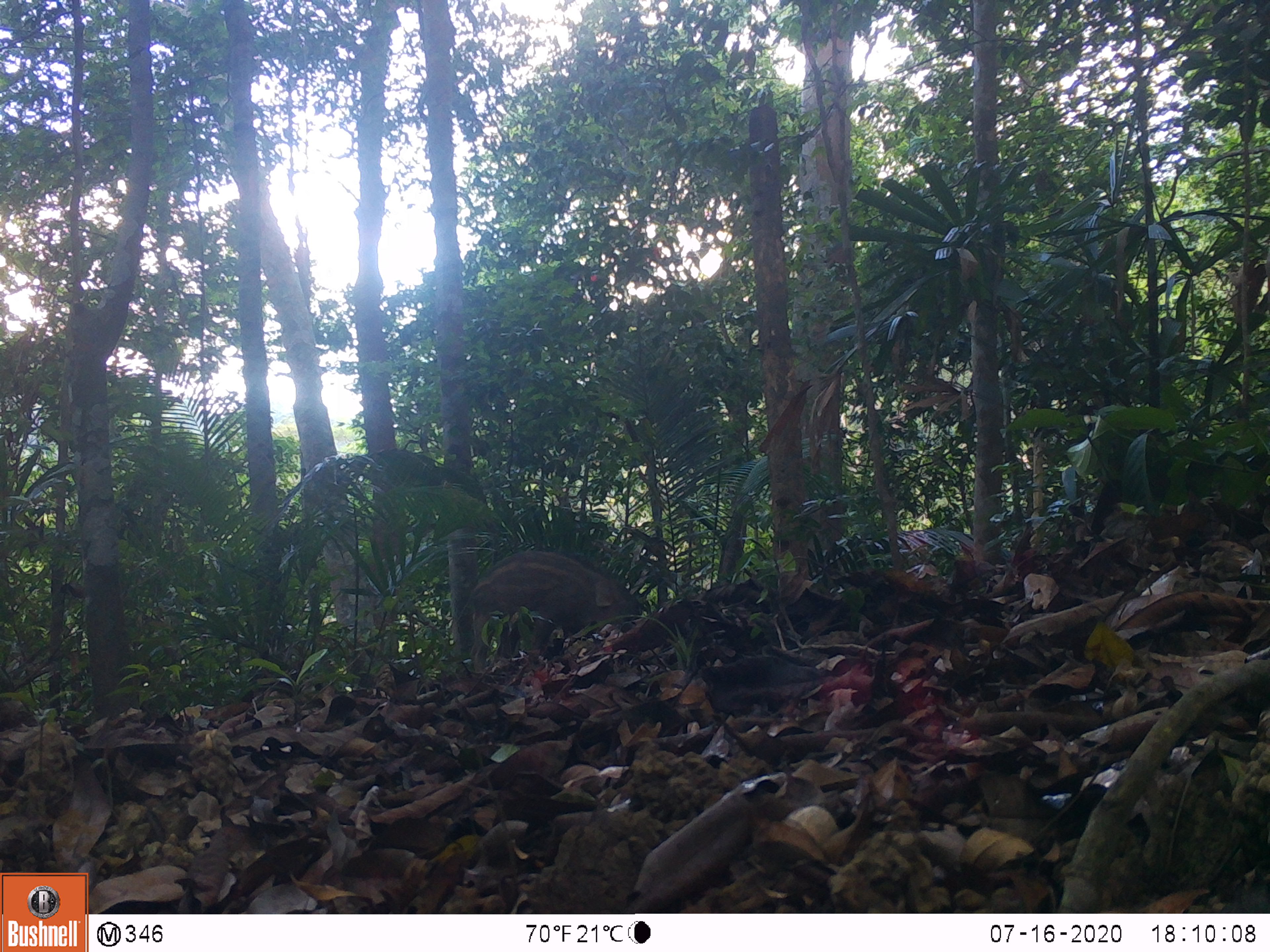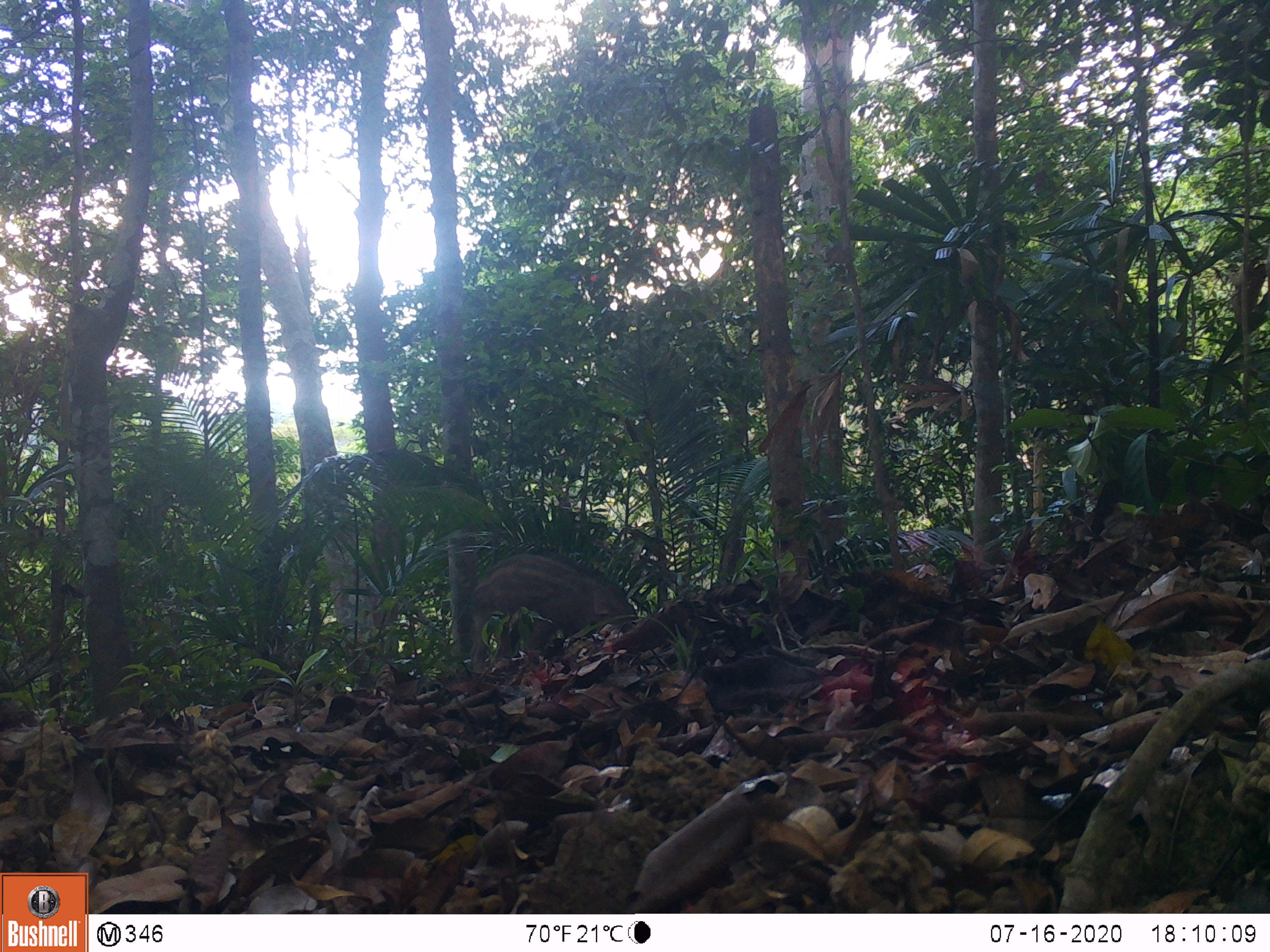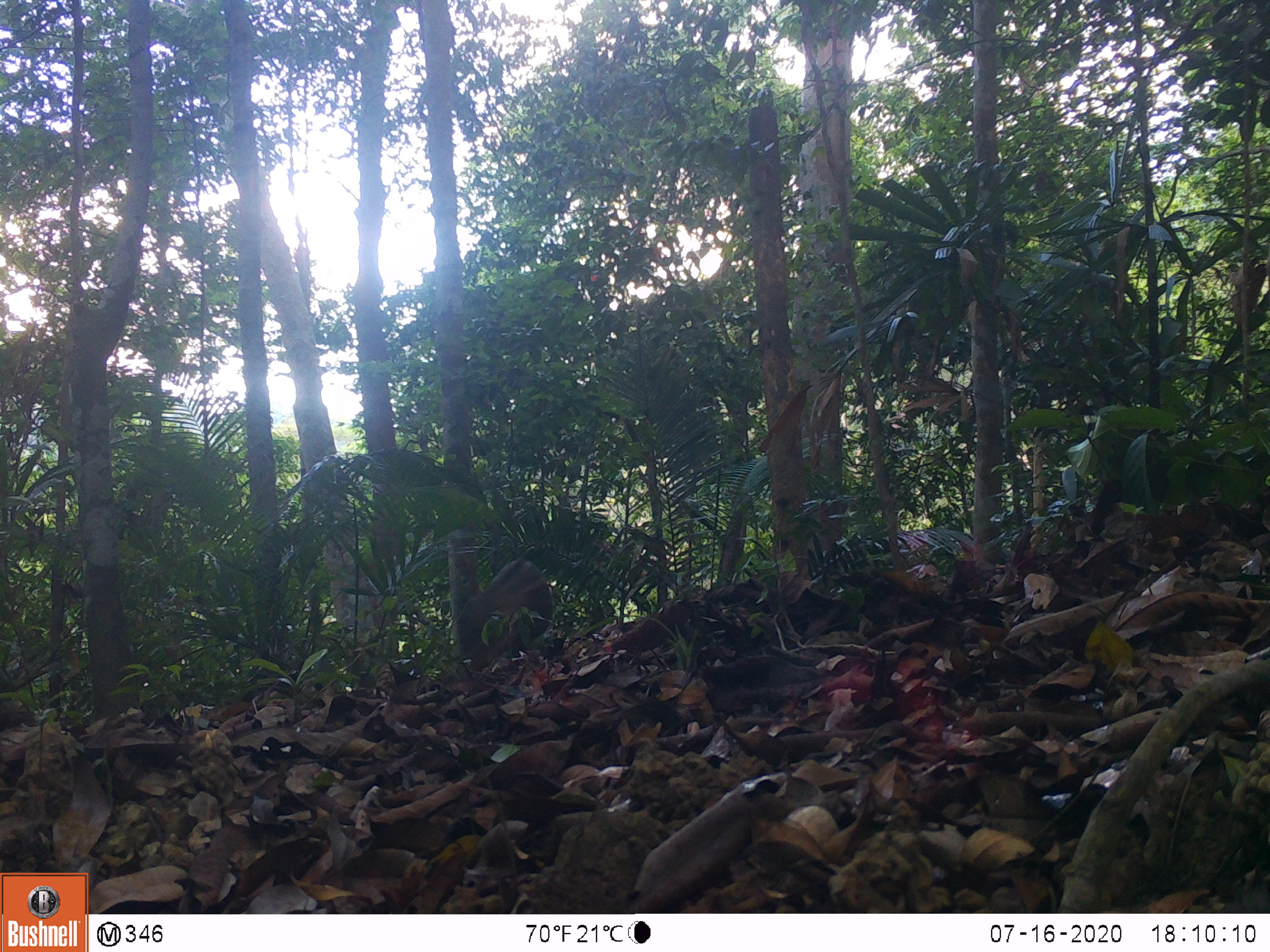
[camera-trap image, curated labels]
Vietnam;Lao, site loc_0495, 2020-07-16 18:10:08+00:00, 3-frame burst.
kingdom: Animalia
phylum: Chordata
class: Mammalia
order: Artiodactyla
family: Suidae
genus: Sus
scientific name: Sus scrofa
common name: eurasian wild pig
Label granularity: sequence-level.